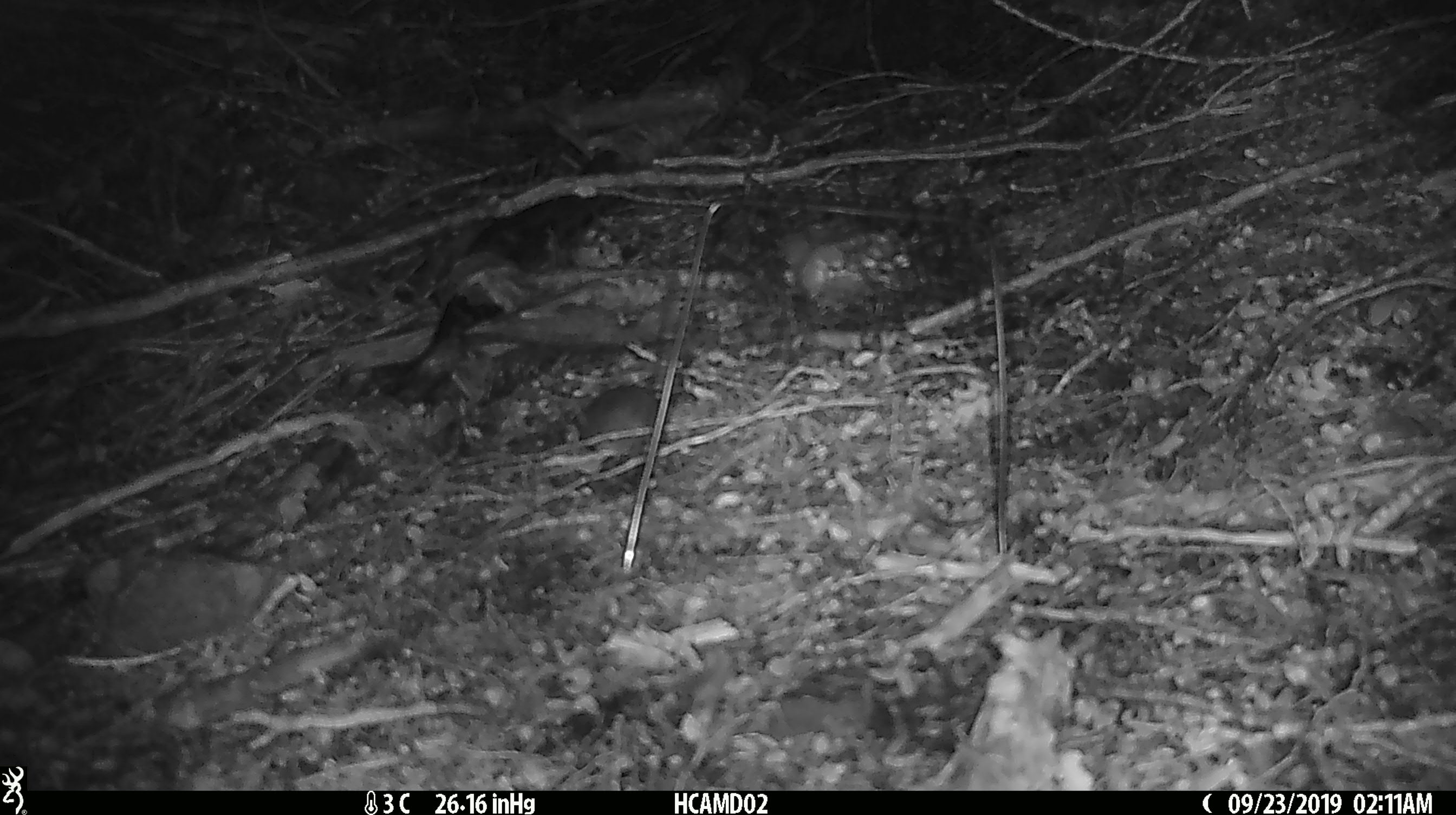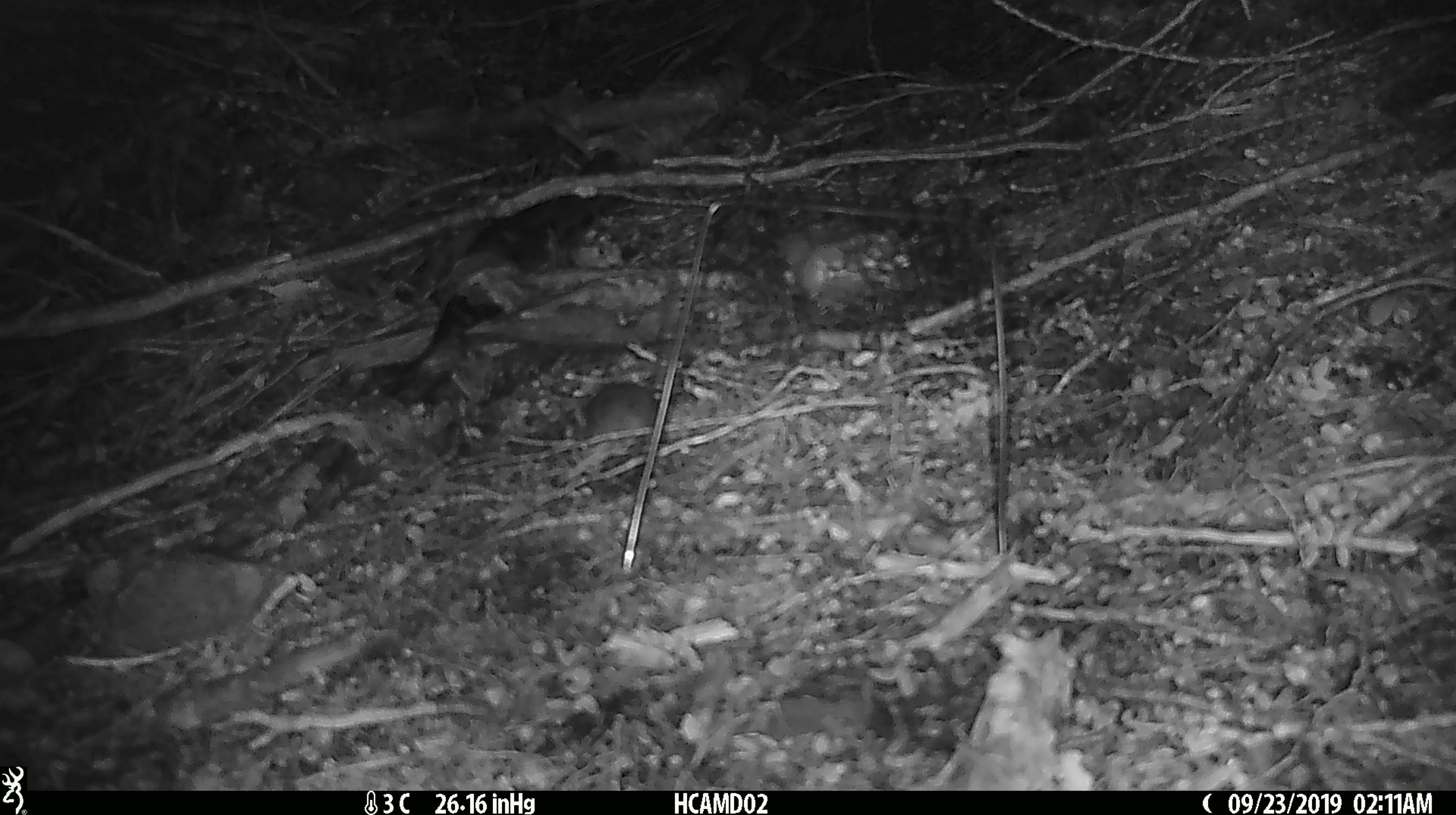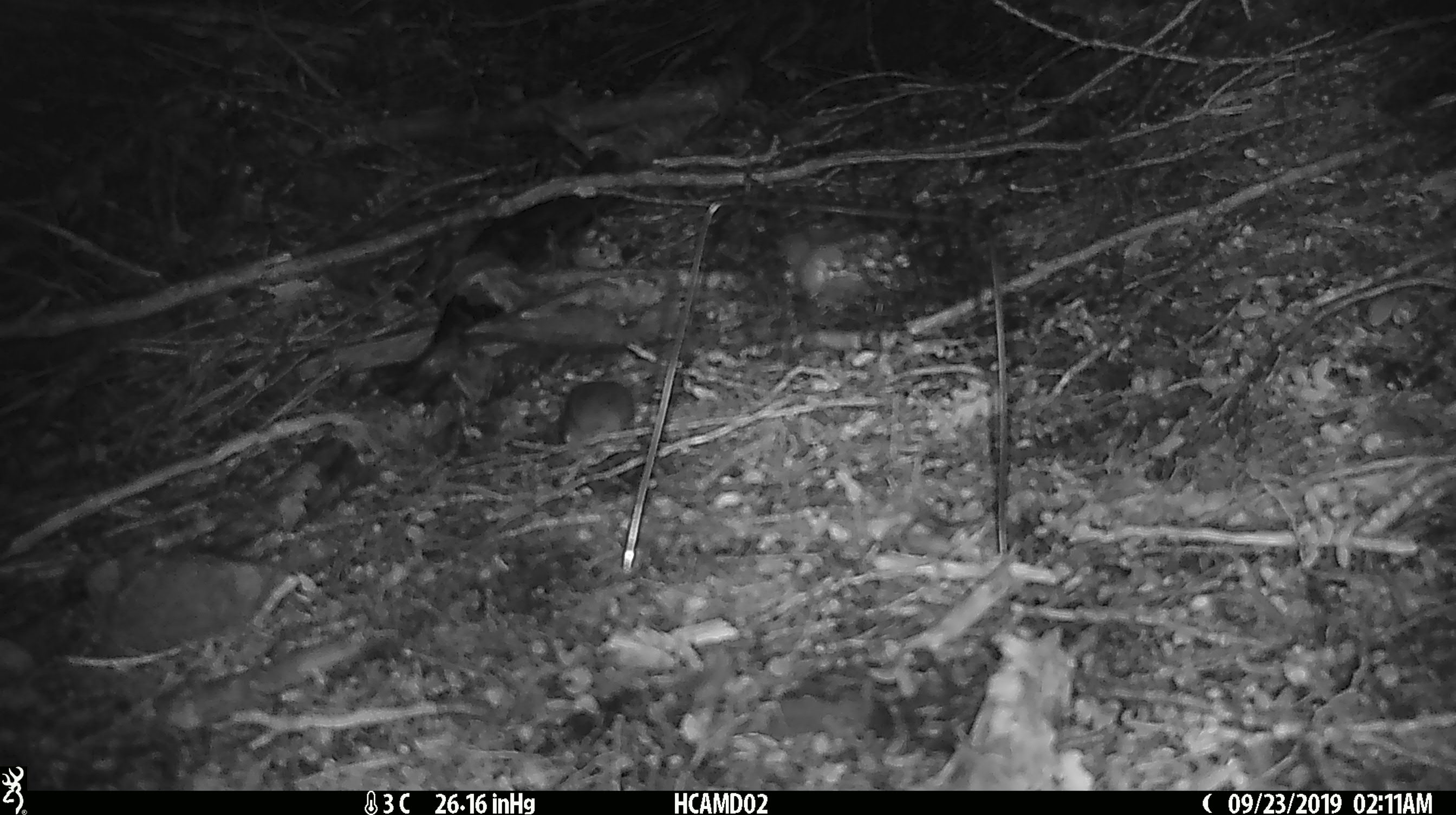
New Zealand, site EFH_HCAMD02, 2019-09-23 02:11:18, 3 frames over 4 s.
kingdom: Animalia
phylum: Chordata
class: Mammalia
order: Rodentia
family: Muridae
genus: Mus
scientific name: Mus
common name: mouse